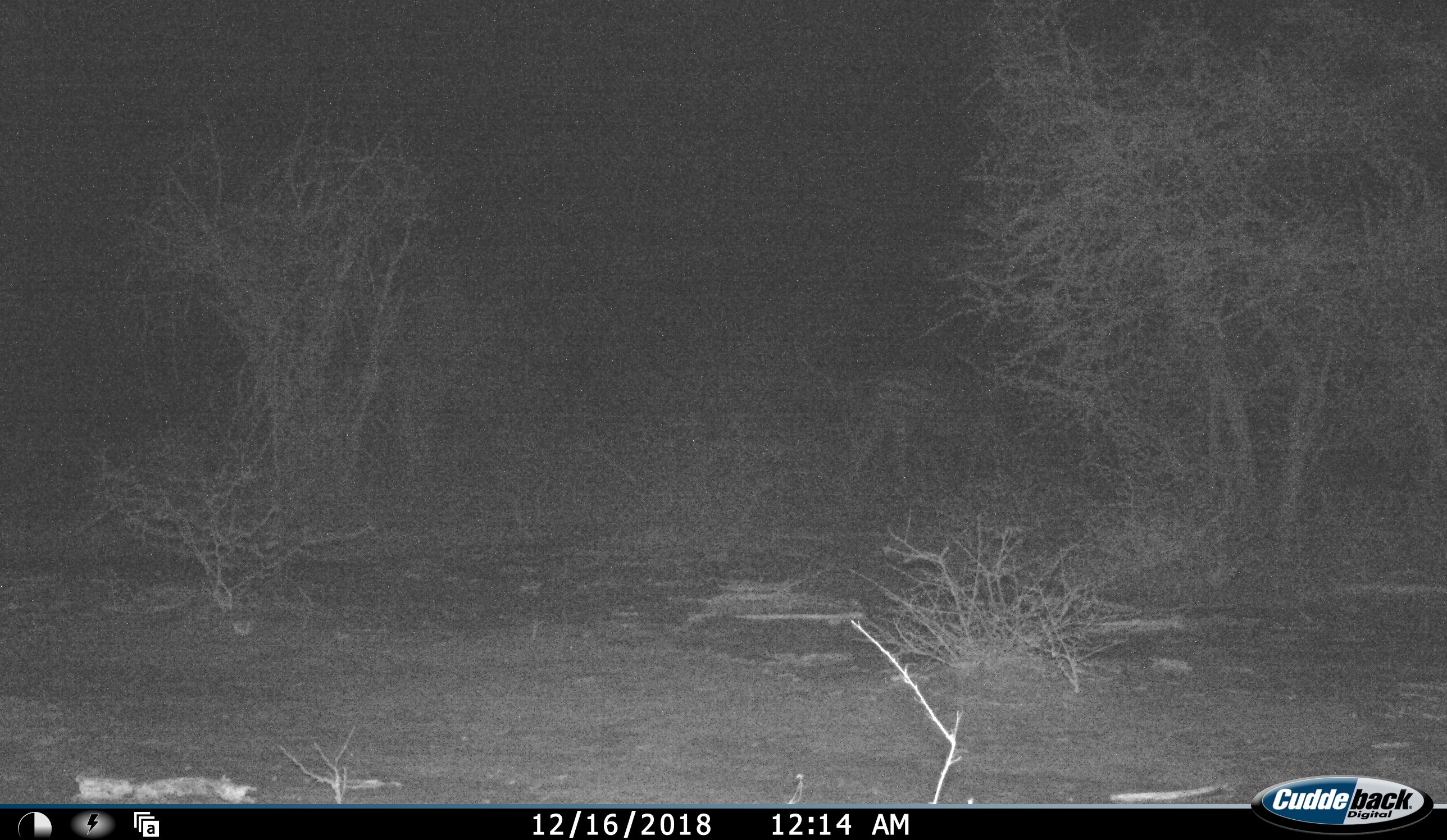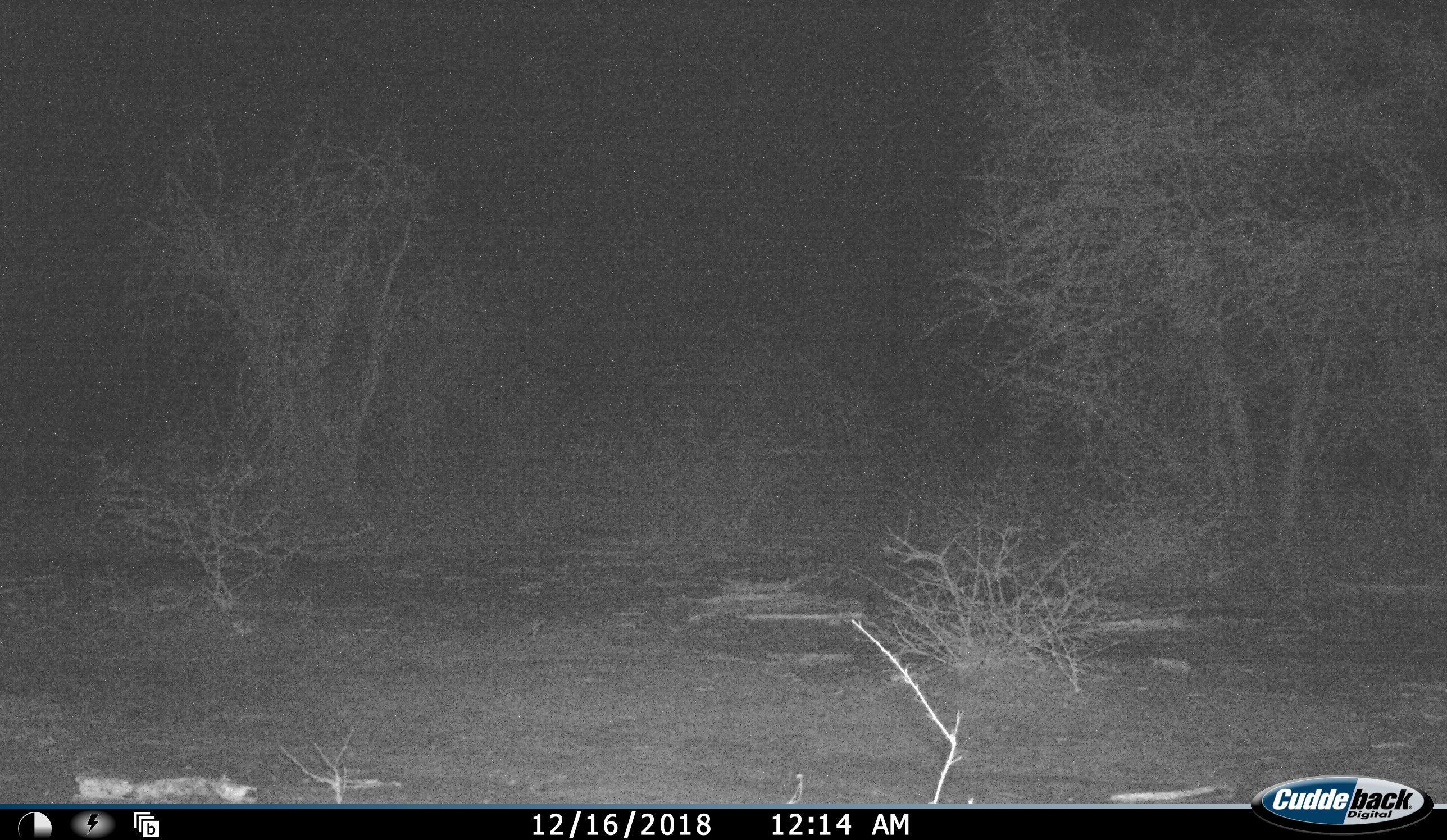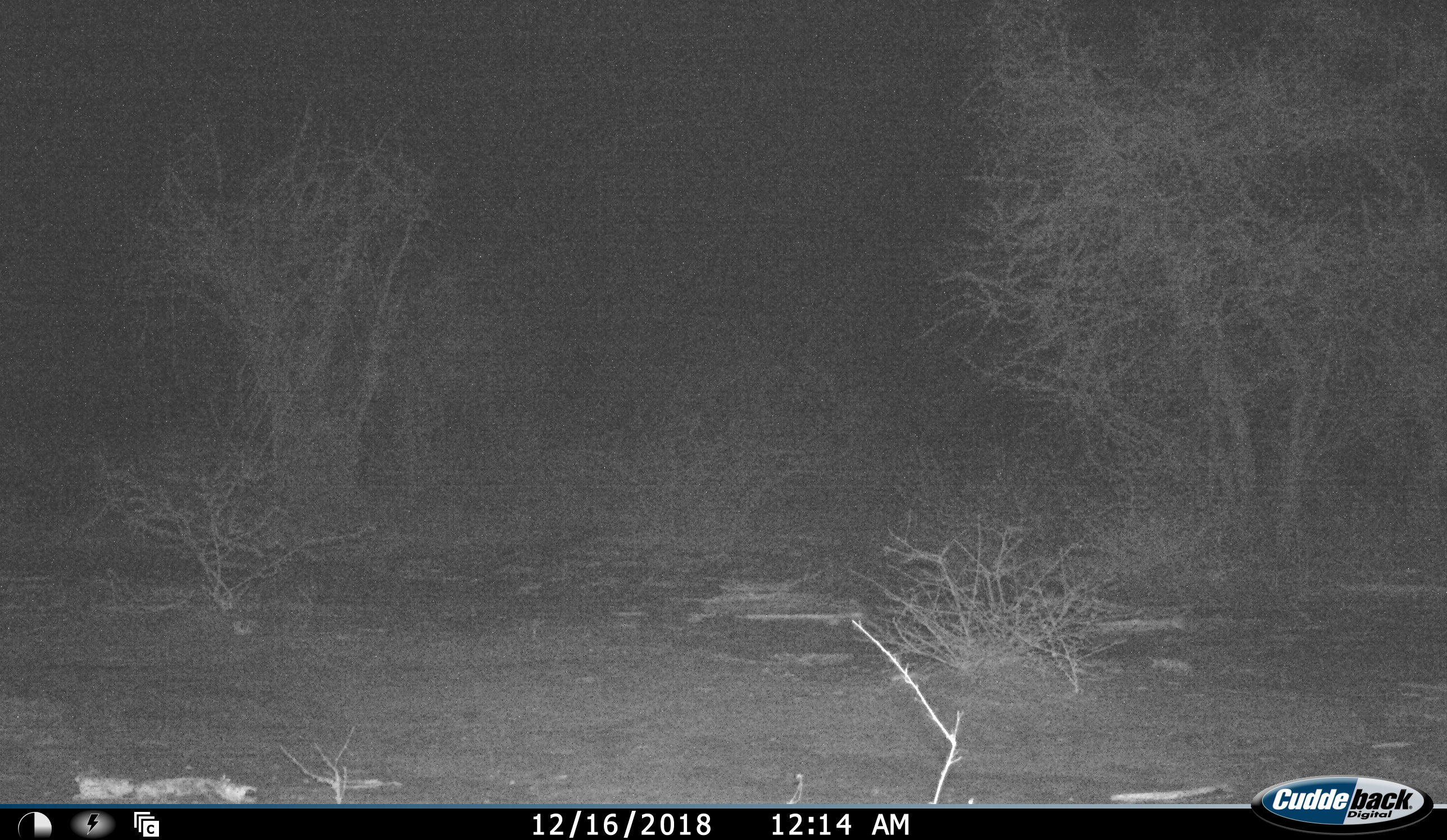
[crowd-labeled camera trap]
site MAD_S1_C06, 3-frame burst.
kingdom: Animalia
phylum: Chordata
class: Mammalia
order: Perissodactyla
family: Equidae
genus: Equus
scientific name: Equus quagga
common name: plains zebra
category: zebraplains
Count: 1.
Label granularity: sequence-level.